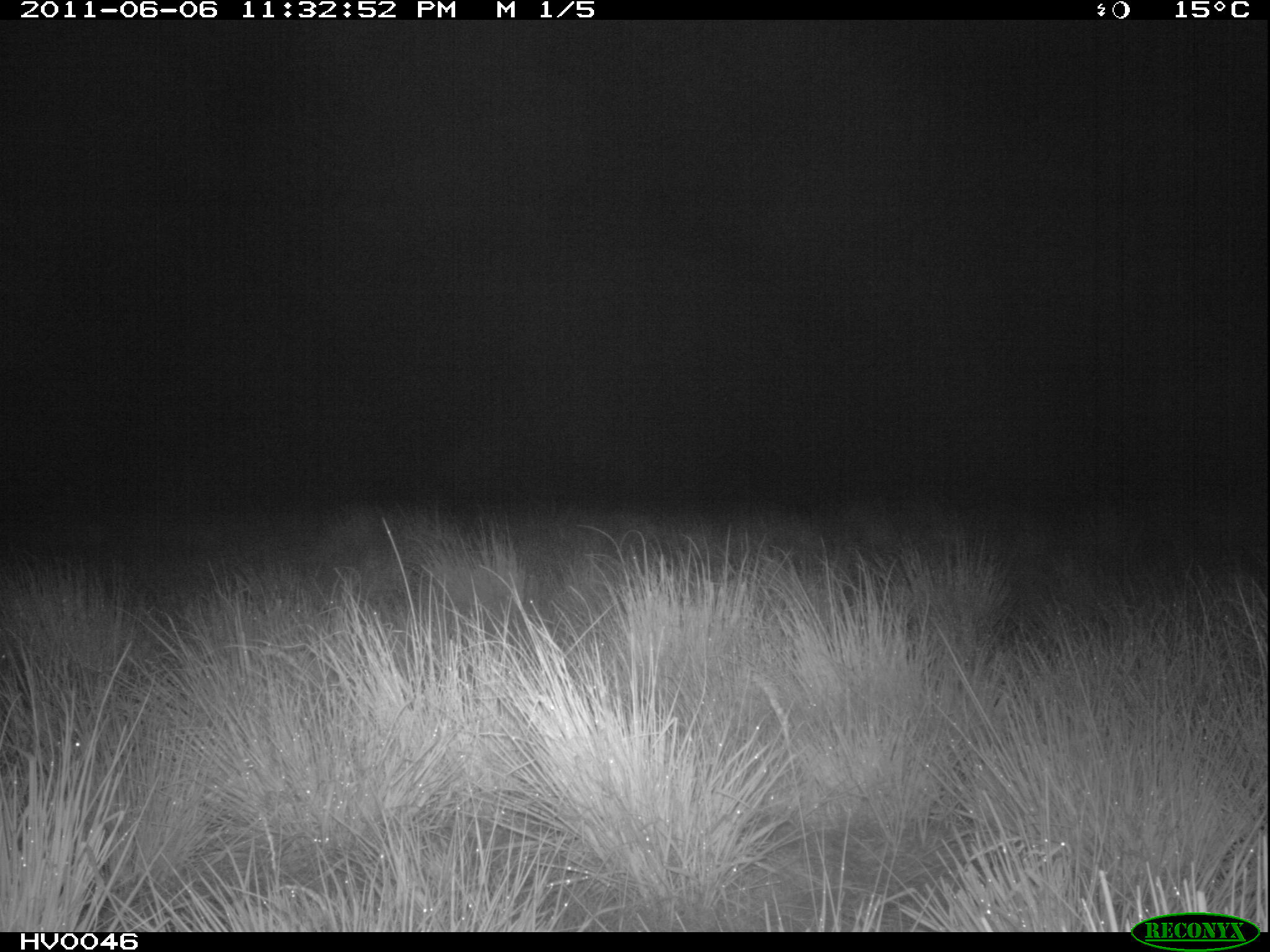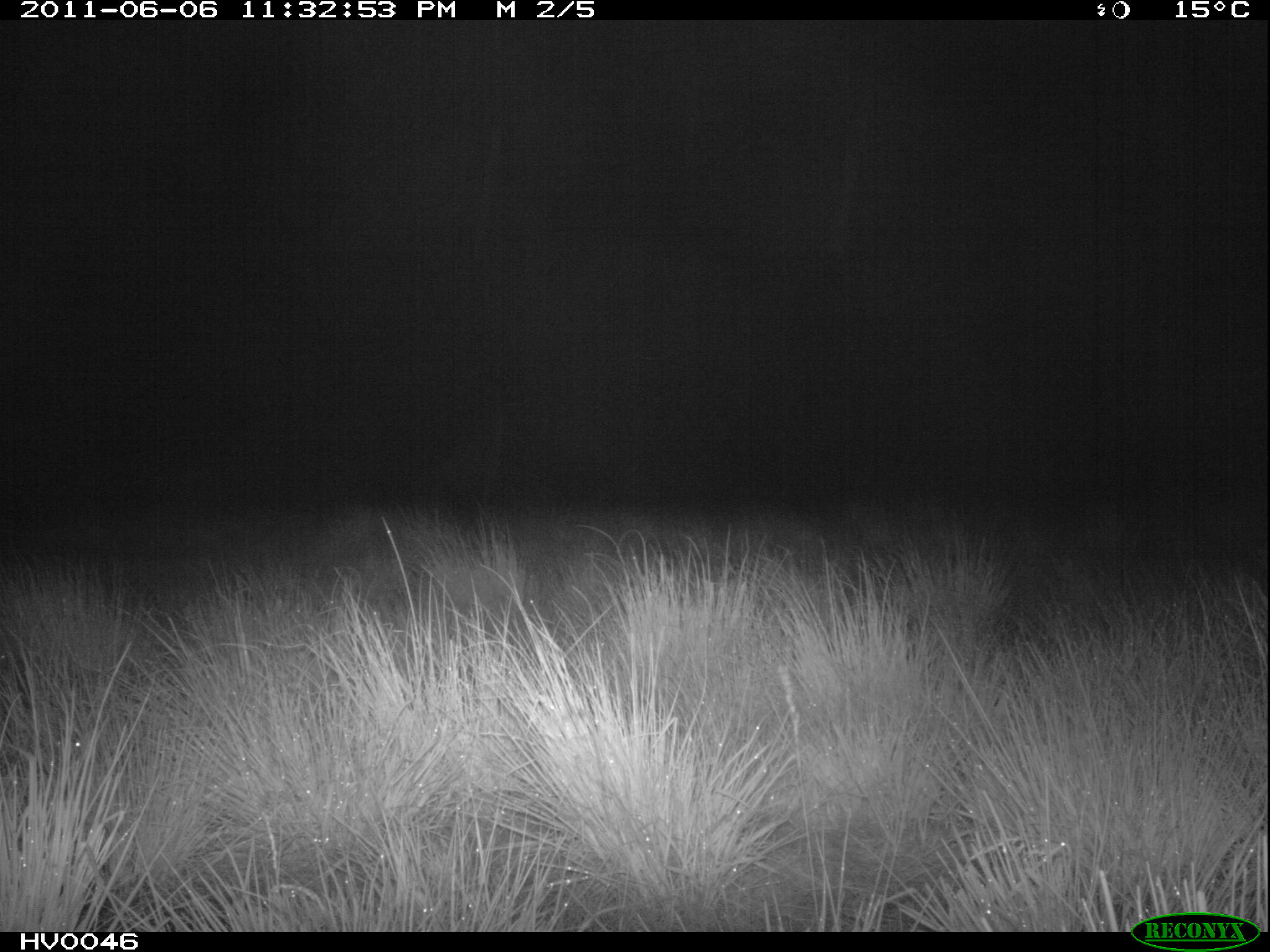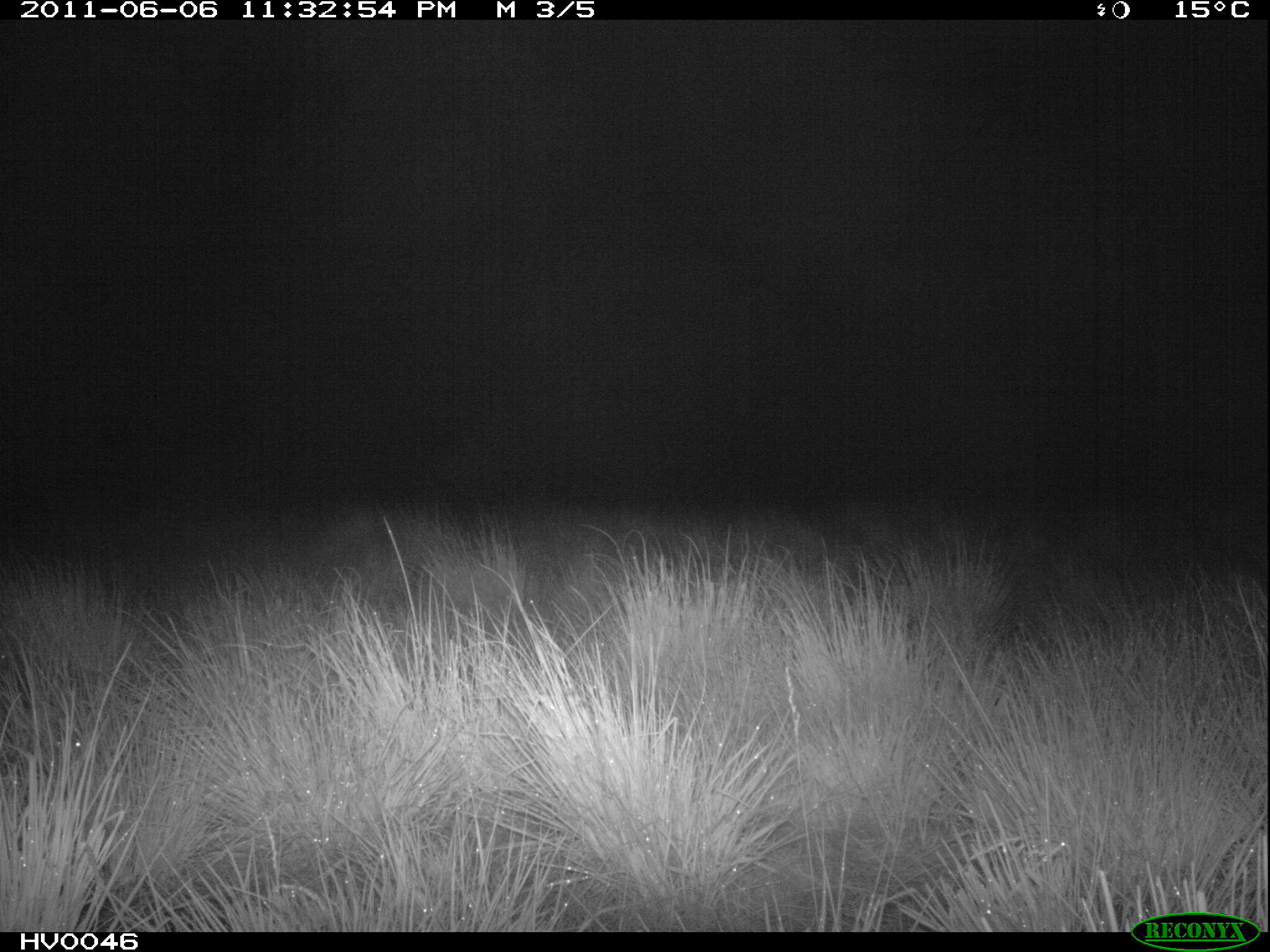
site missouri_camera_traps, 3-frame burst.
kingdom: Animalia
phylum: Chordata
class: Mammalia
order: Lagomorpha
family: Leporidae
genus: Lepus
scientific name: Lepus europaeus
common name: european hare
European hare (Lepus europaeus). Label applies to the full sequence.